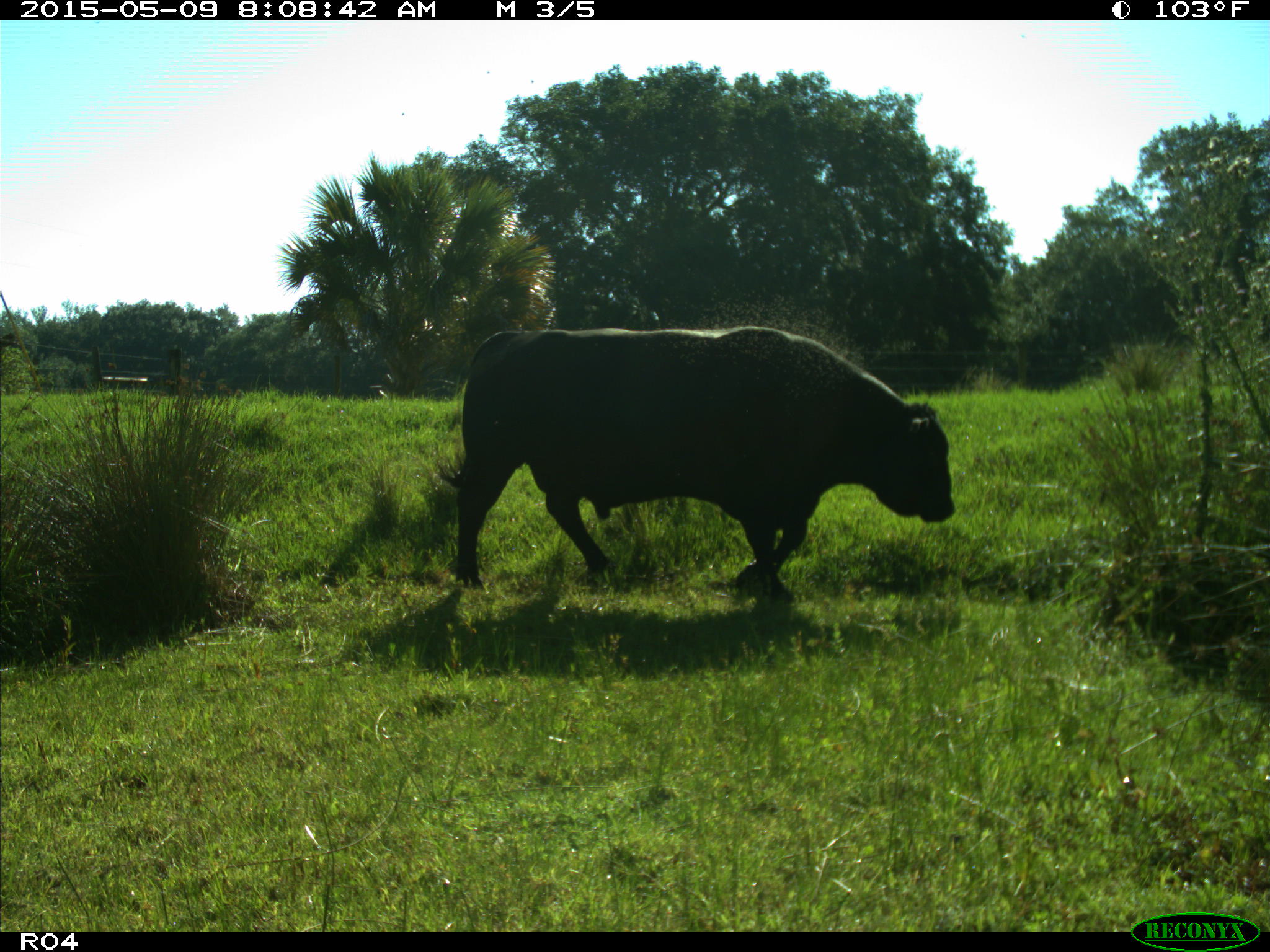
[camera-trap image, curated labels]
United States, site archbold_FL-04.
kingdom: Animalia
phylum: Chordata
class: Mammalia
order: Artiodactyla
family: Bovidae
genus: Bos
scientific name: Bos taurus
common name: domestic cow